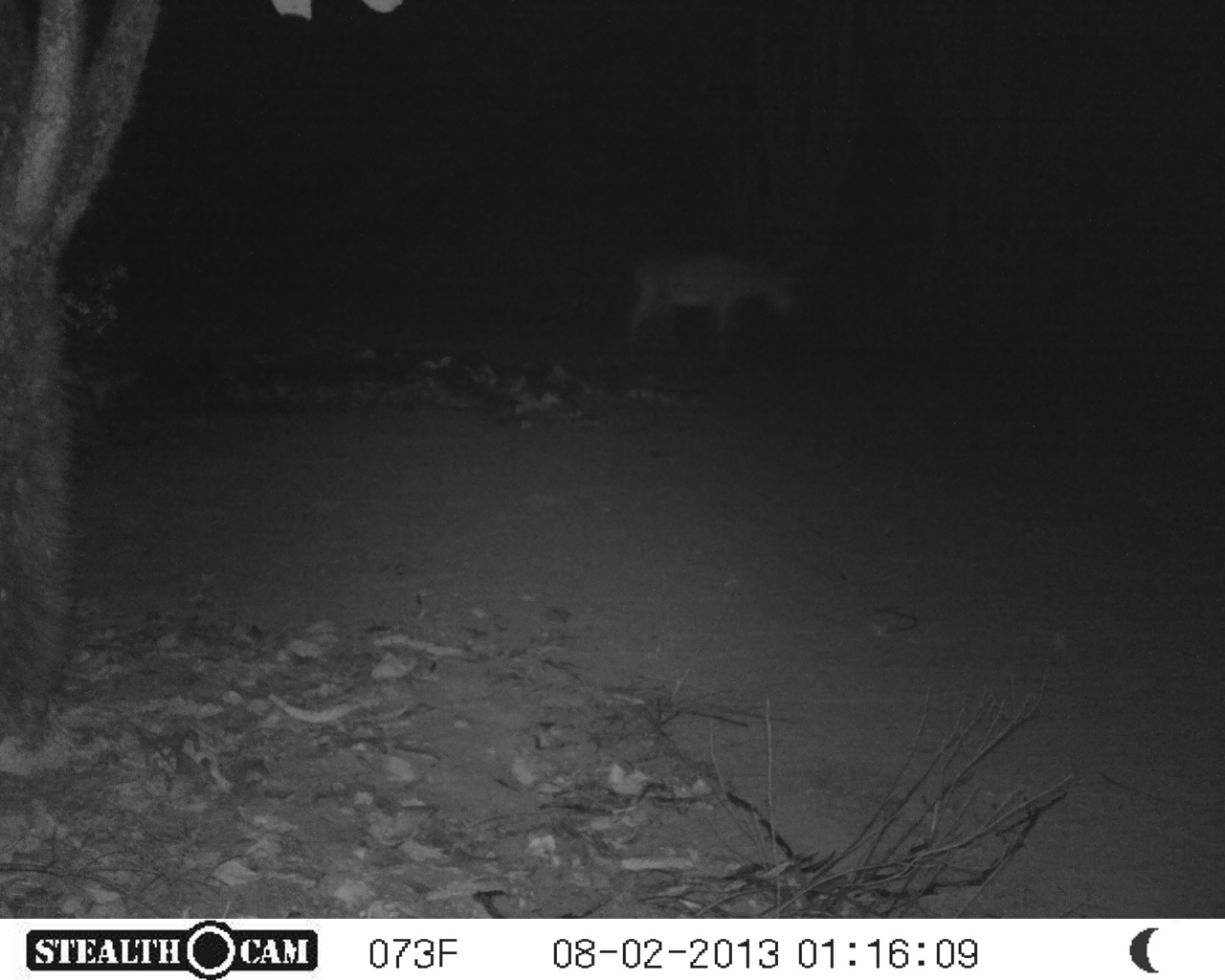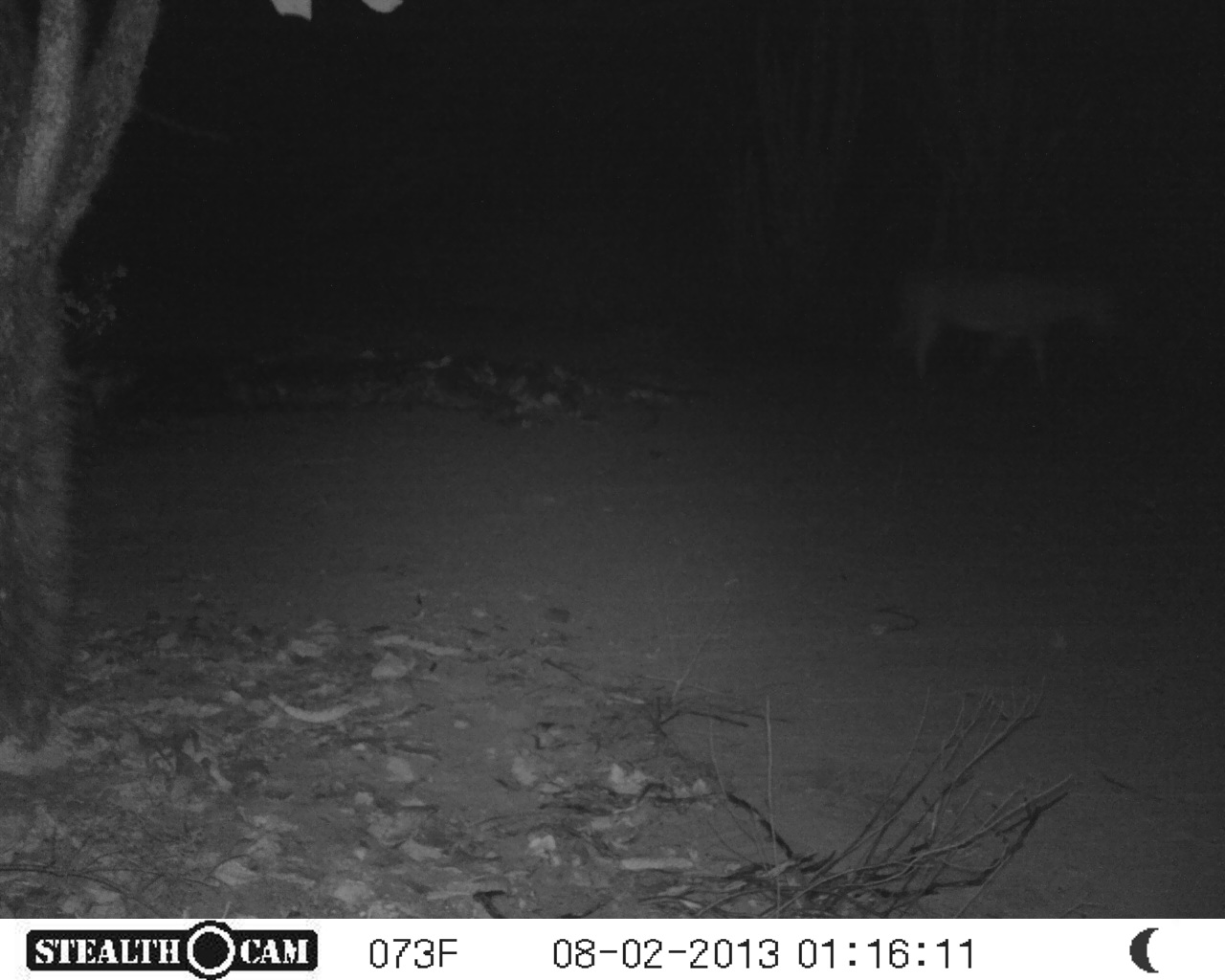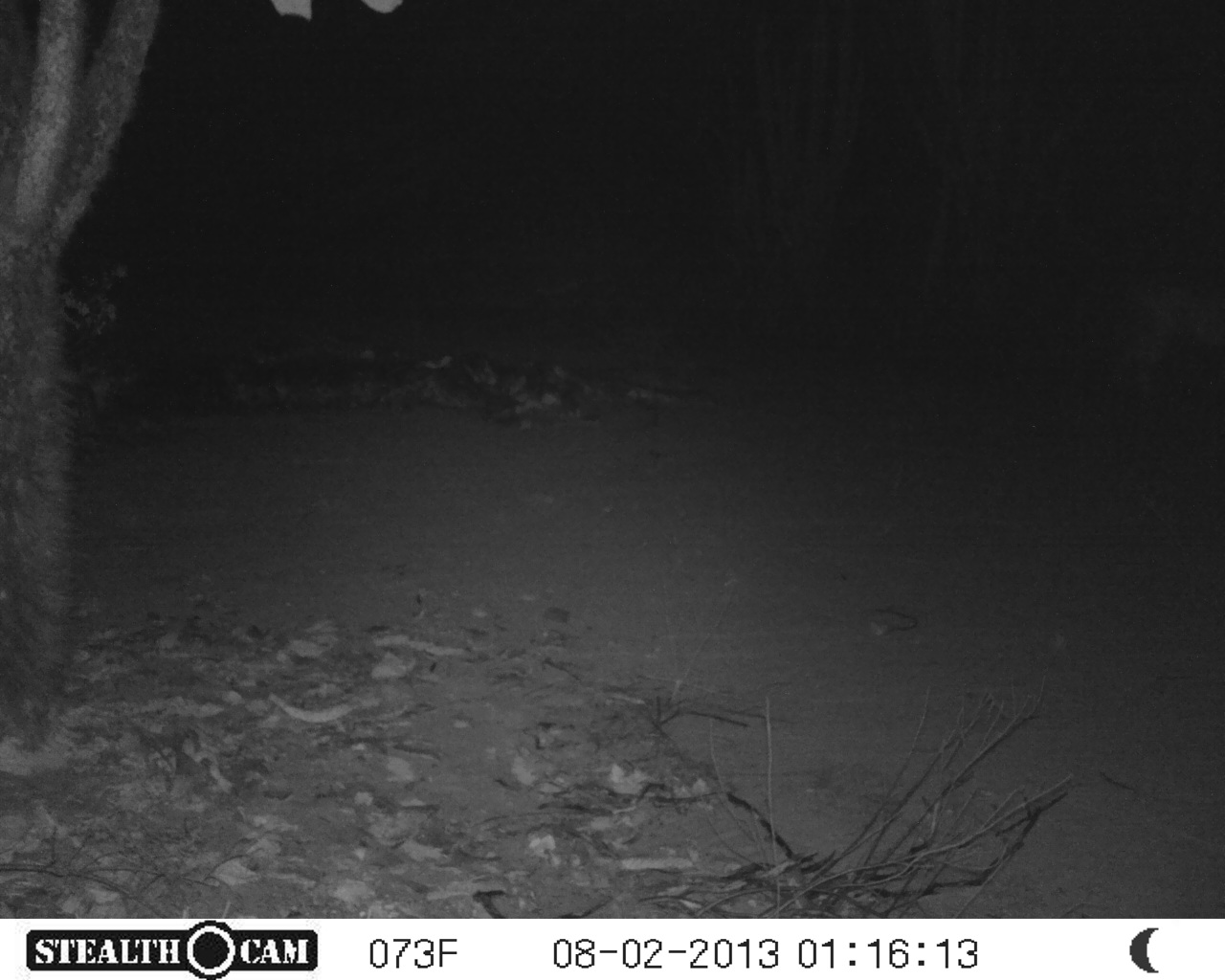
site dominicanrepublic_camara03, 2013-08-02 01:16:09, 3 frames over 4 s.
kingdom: Animalia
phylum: Chordata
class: Mammalia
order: Perissodactyla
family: Equidae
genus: Equus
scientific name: Equus asinus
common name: donkey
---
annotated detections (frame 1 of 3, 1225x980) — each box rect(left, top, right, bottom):
donkey: rect(616, 232, 802, 356)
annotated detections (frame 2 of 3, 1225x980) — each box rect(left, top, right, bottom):
donkey: rect(880, 248, 1130, 399)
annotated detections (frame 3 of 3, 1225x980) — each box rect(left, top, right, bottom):
unknown: rect(1098, 257, 1225, 433)